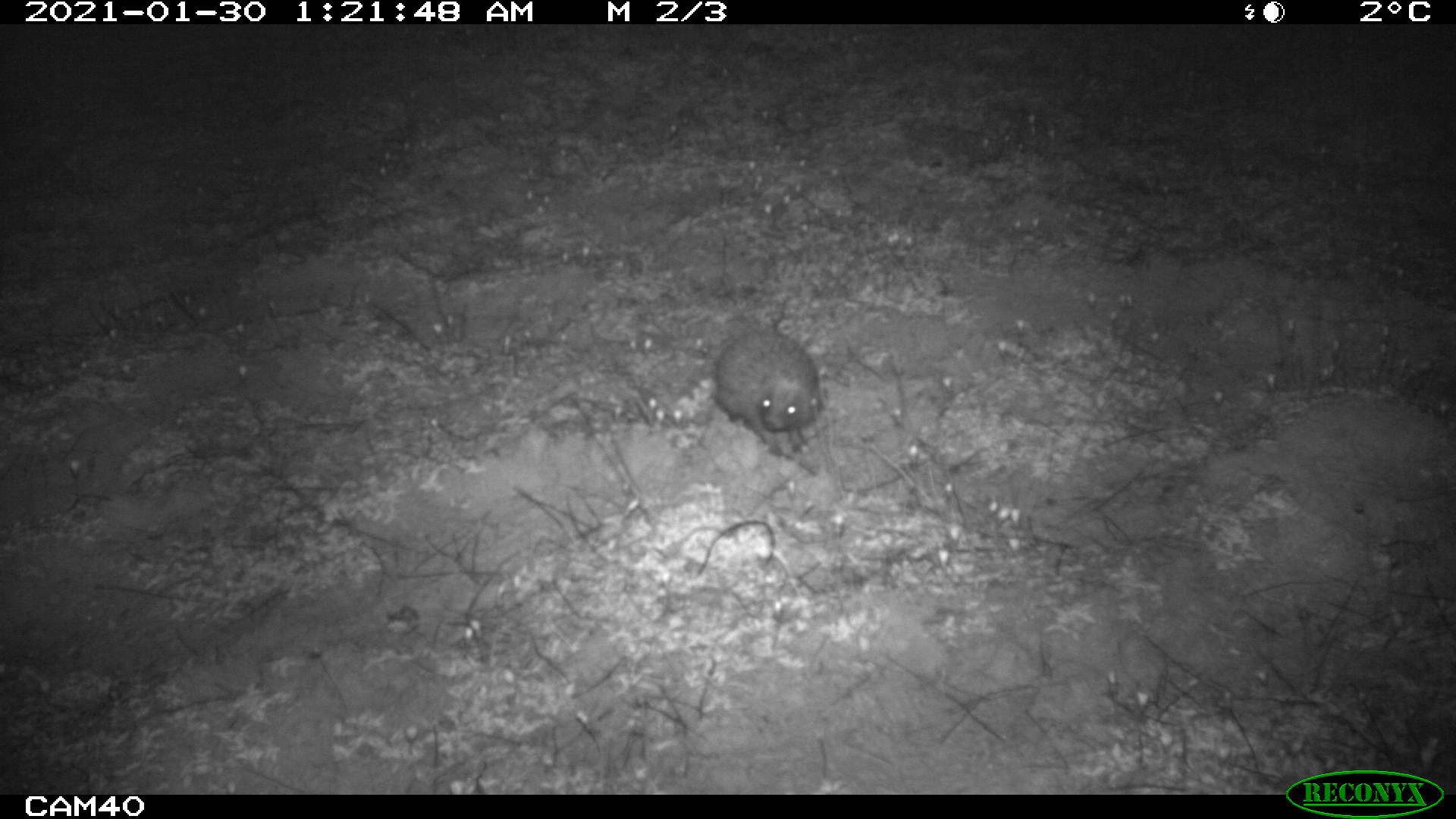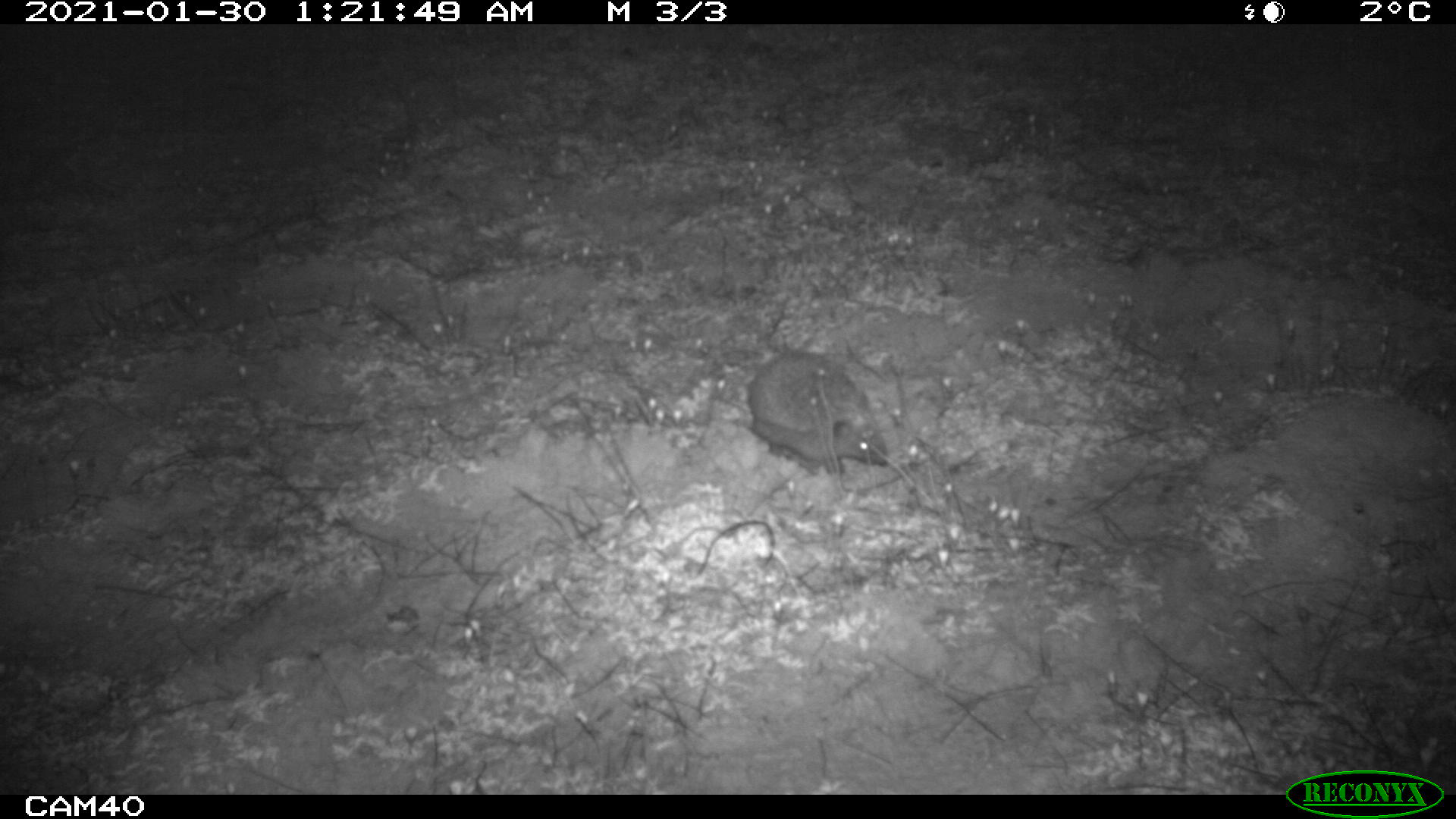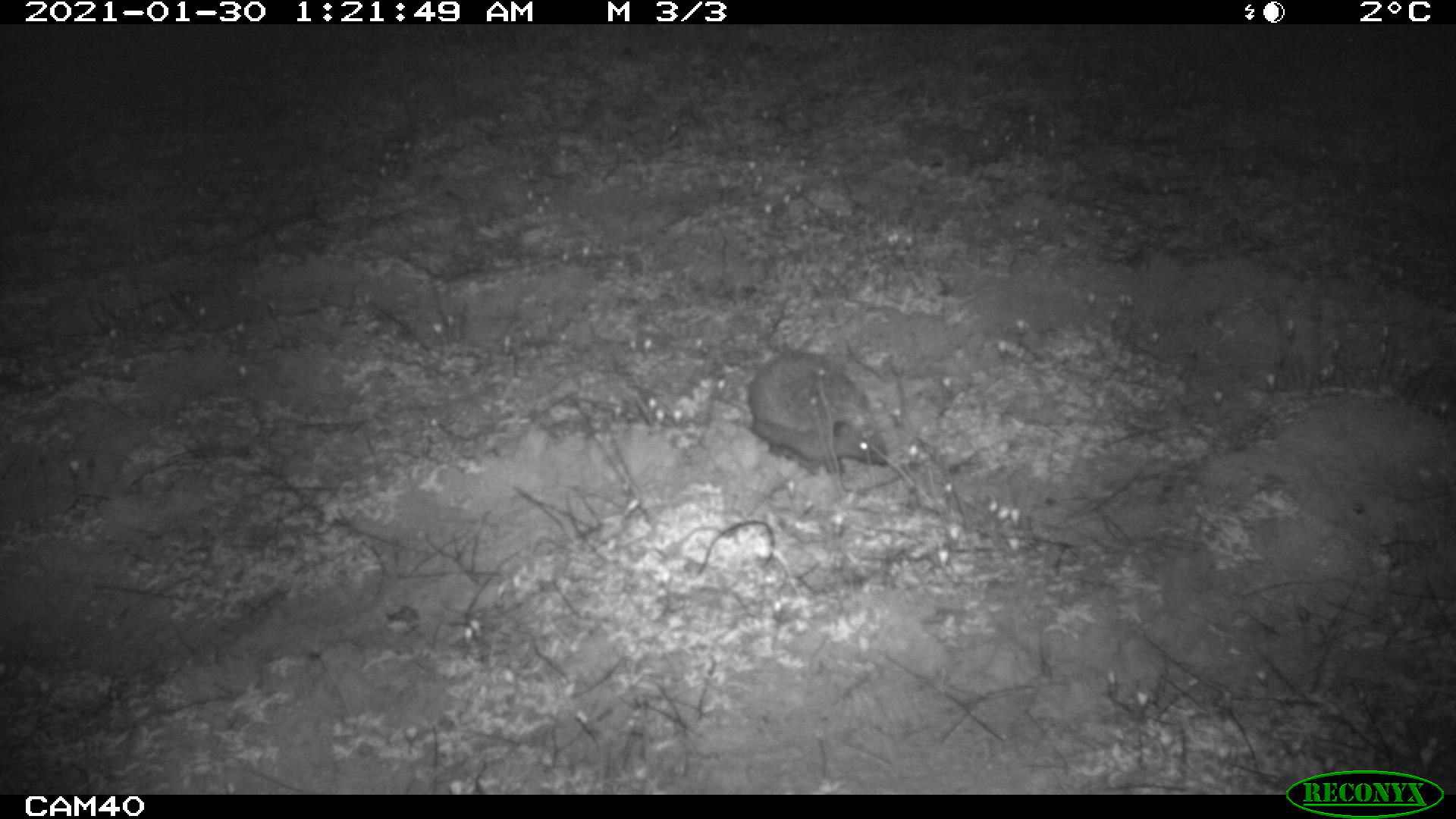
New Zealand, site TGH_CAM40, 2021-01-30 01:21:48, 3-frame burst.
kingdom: Animalia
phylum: Chordata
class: Mammalia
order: Eulipotyphla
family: Erinaceidae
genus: Erinaceus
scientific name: Erinaceus europaeus europaeus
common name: european hedgehog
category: hedgehog